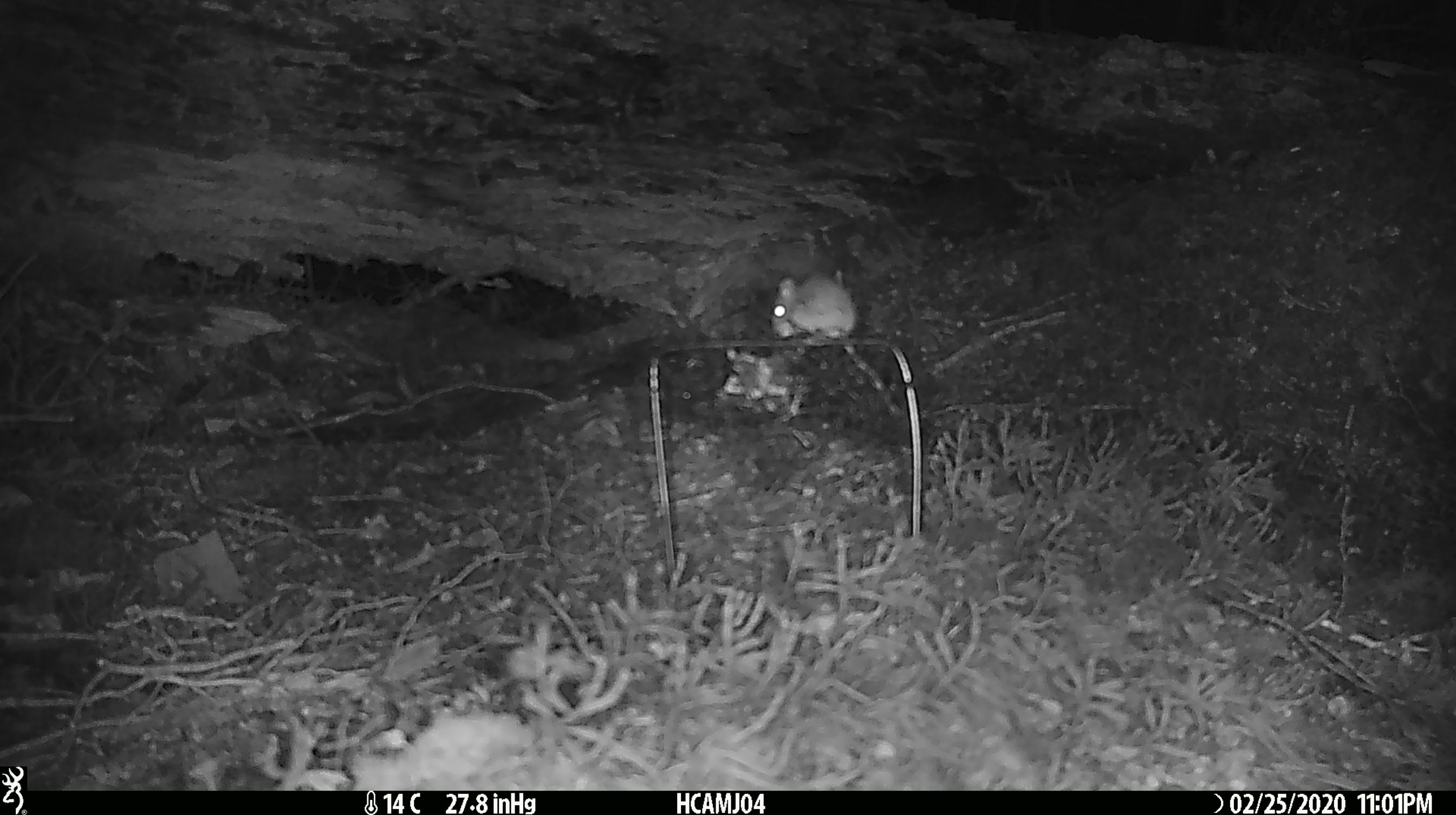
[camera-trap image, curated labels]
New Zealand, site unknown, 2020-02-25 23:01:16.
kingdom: Animalia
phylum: Chordata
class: Mammalia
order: Rodentia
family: Muridae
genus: Mus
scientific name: Mus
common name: mouse